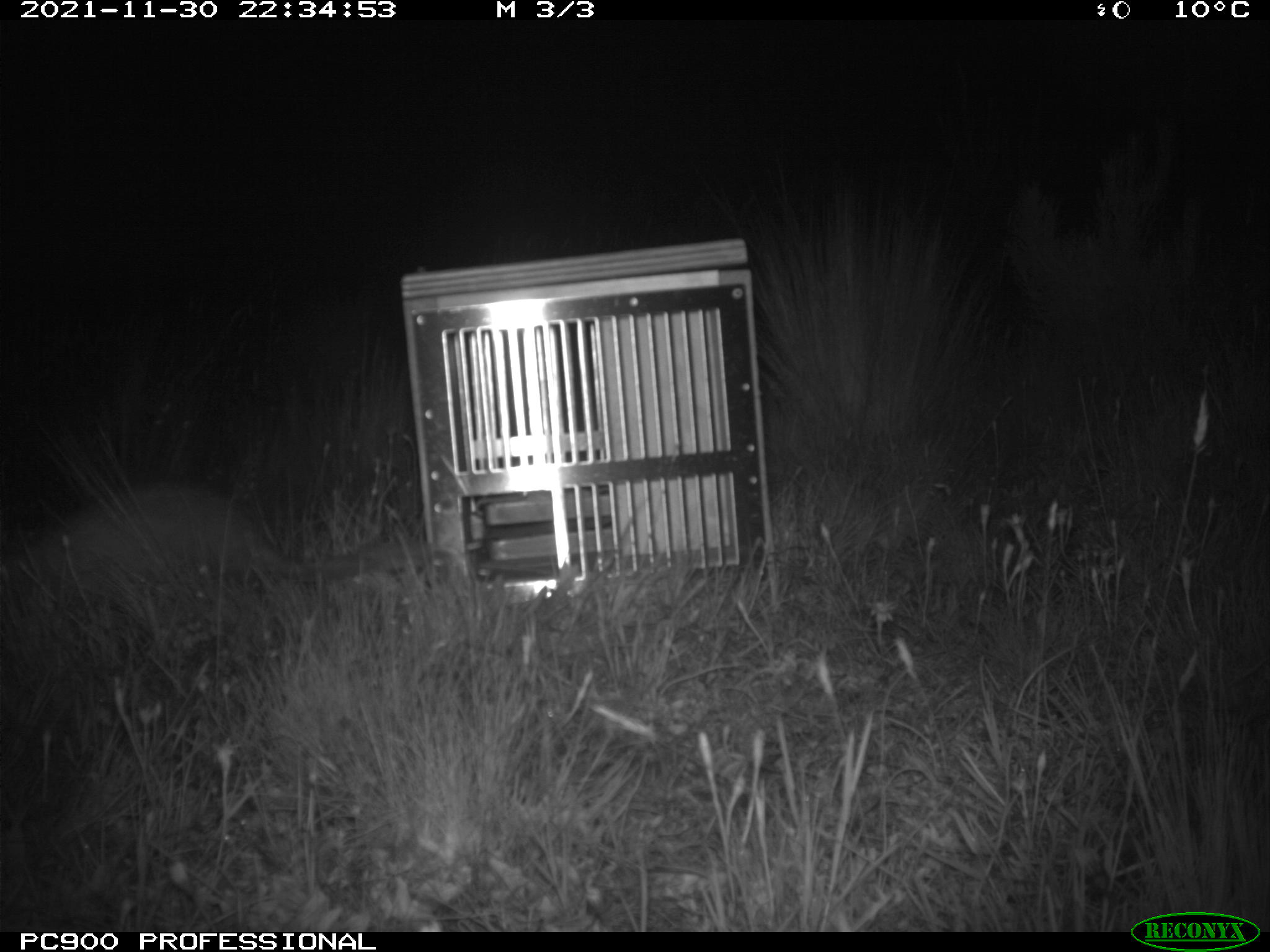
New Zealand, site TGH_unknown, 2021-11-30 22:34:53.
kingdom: Animalia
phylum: Chordata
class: Mammalia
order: Carnivora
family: Mustelidae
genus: Mustela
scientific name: Mustela furo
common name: ferret